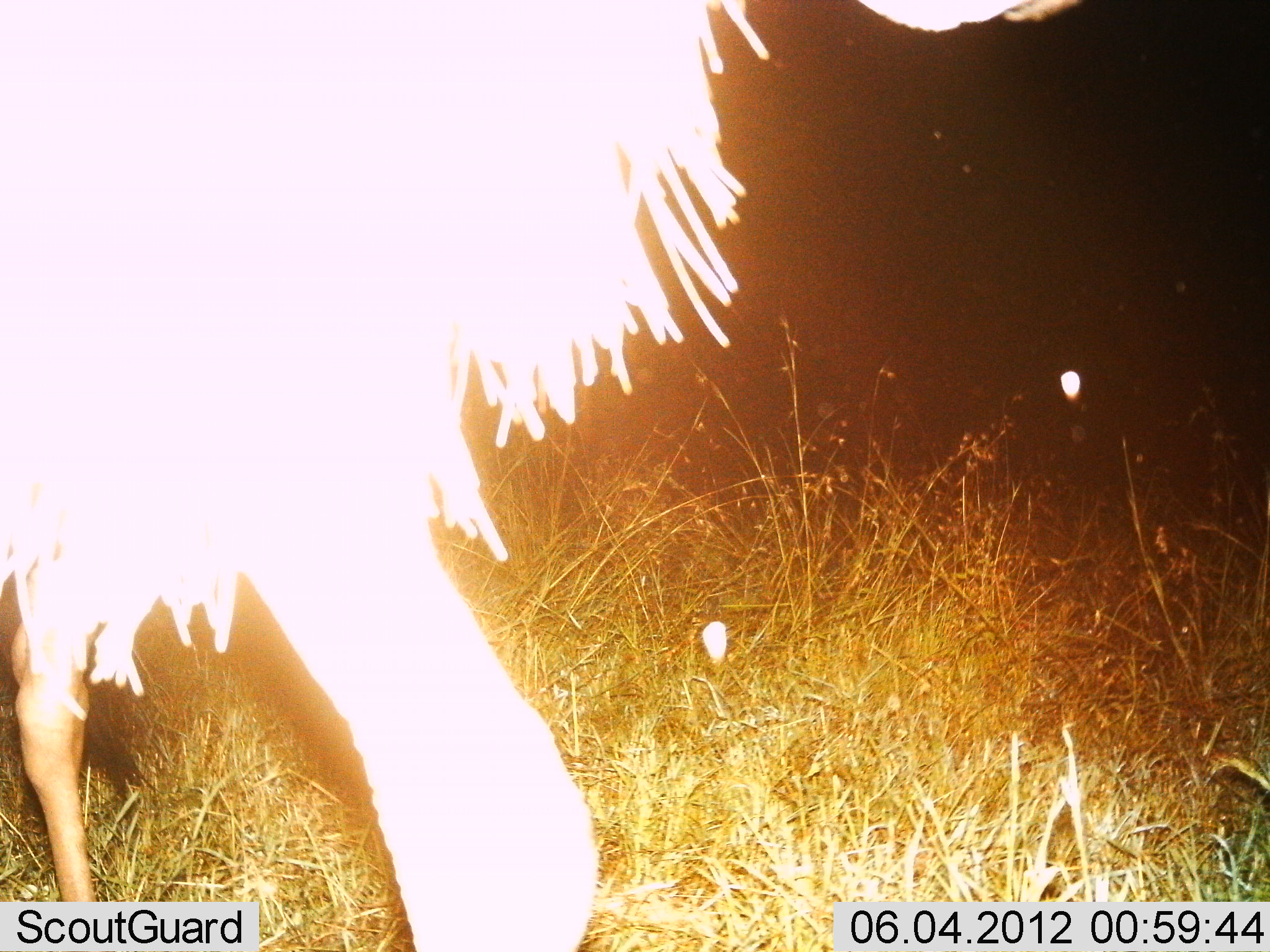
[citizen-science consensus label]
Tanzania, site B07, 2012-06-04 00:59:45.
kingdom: Animalia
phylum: Chordata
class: Aves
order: Struthioniformes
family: Struthionidae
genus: Struthio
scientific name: Struthio camelus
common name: ostrich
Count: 1.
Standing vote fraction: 57%.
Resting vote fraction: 0%.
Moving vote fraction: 29%.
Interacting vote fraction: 0%.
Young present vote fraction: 0%.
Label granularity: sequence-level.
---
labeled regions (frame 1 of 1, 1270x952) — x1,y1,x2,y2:
animal: 0,1,1046,951